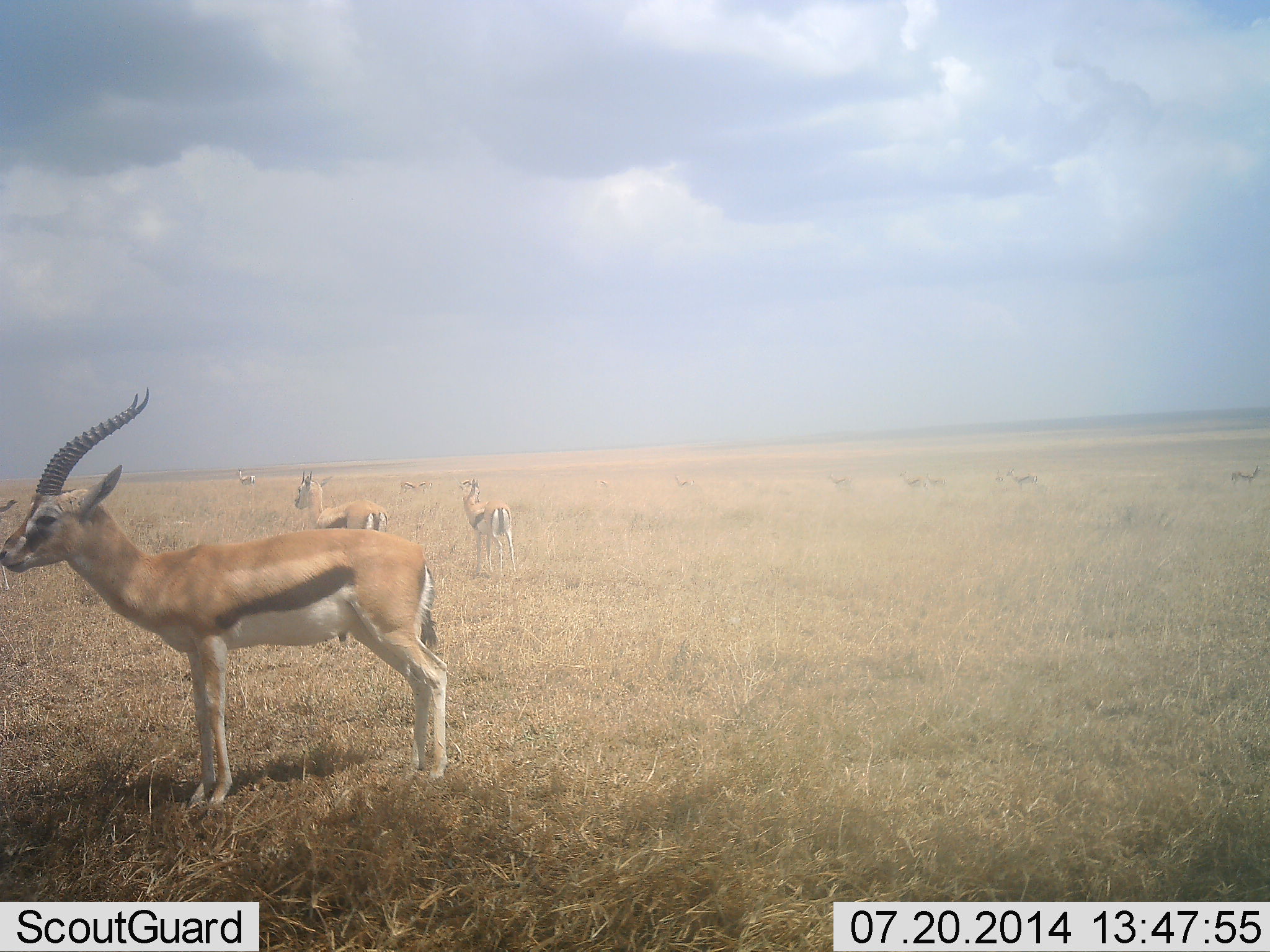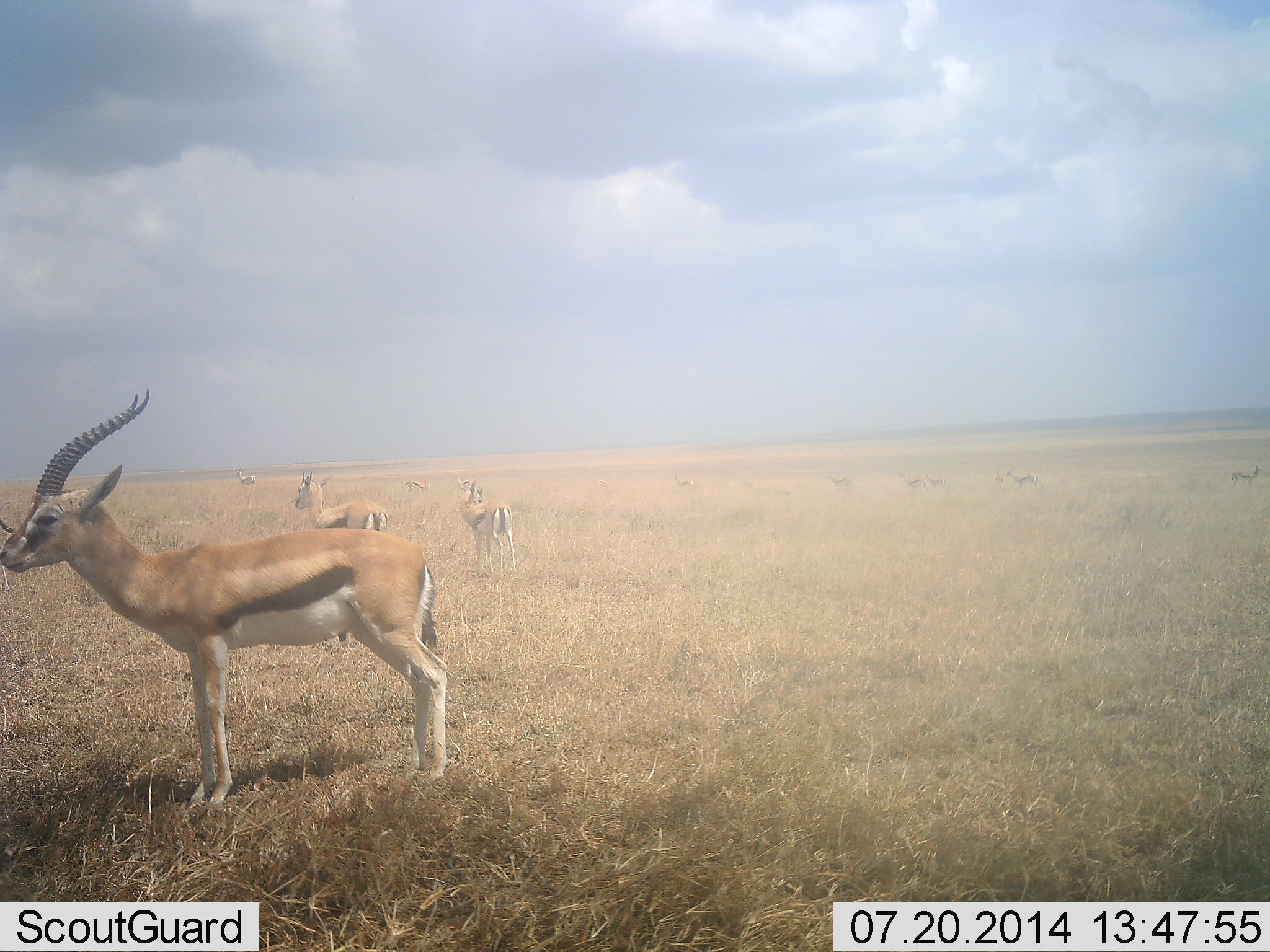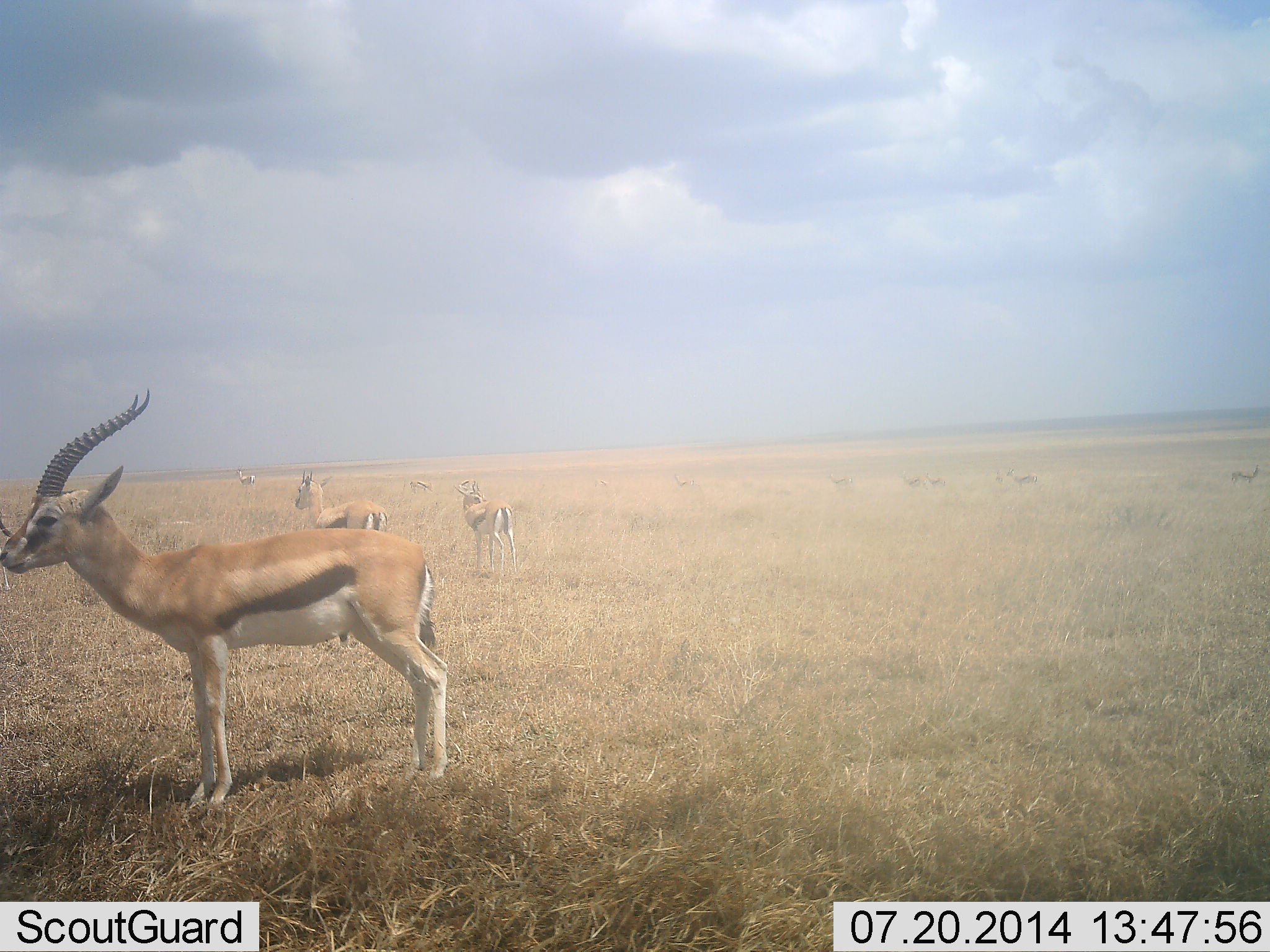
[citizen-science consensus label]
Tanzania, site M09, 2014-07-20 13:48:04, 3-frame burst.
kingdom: Animalia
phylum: Chordata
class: Mammalia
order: Artiodactyla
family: Bovidae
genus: Eudorcas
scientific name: Eudorcas thomsonii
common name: thomson's gazelle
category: gazellethomsons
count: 10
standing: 100%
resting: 10%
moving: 10%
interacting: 10%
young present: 0%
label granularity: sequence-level